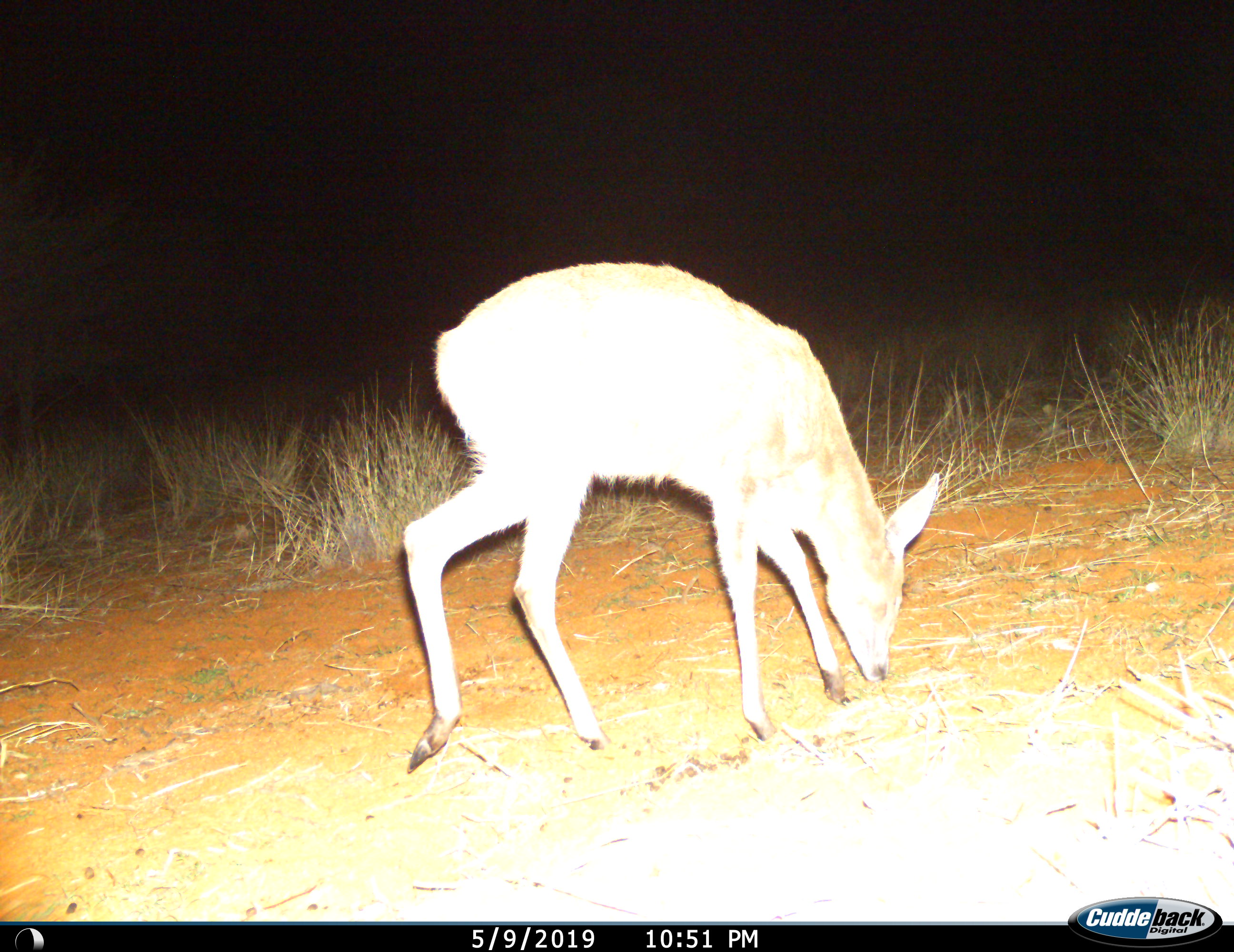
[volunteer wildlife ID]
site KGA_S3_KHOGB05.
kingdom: Animalia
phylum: Chordata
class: Mammalia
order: Artiodactyla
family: Bovidae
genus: Sylvicapra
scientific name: Sylvicapra grimmia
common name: common duiker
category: duikercommongrey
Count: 1.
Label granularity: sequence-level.